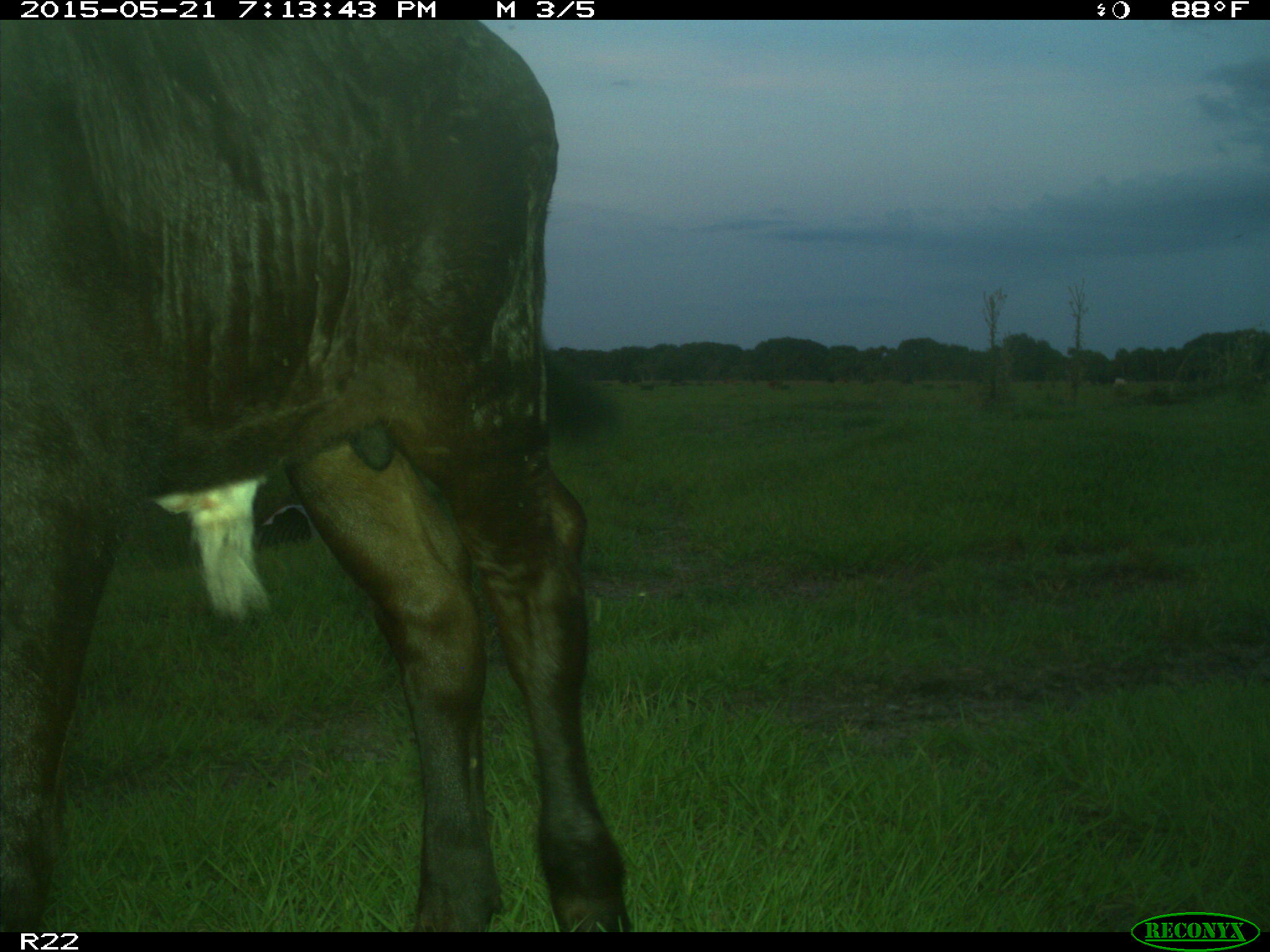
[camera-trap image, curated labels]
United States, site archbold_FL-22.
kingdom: Animalia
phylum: Chordata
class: Mammalia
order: Artiodactyla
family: Bovidae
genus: Bos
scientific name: Bos taurus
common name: domestic cow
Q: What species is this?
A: Bos taurus (domestic cow).